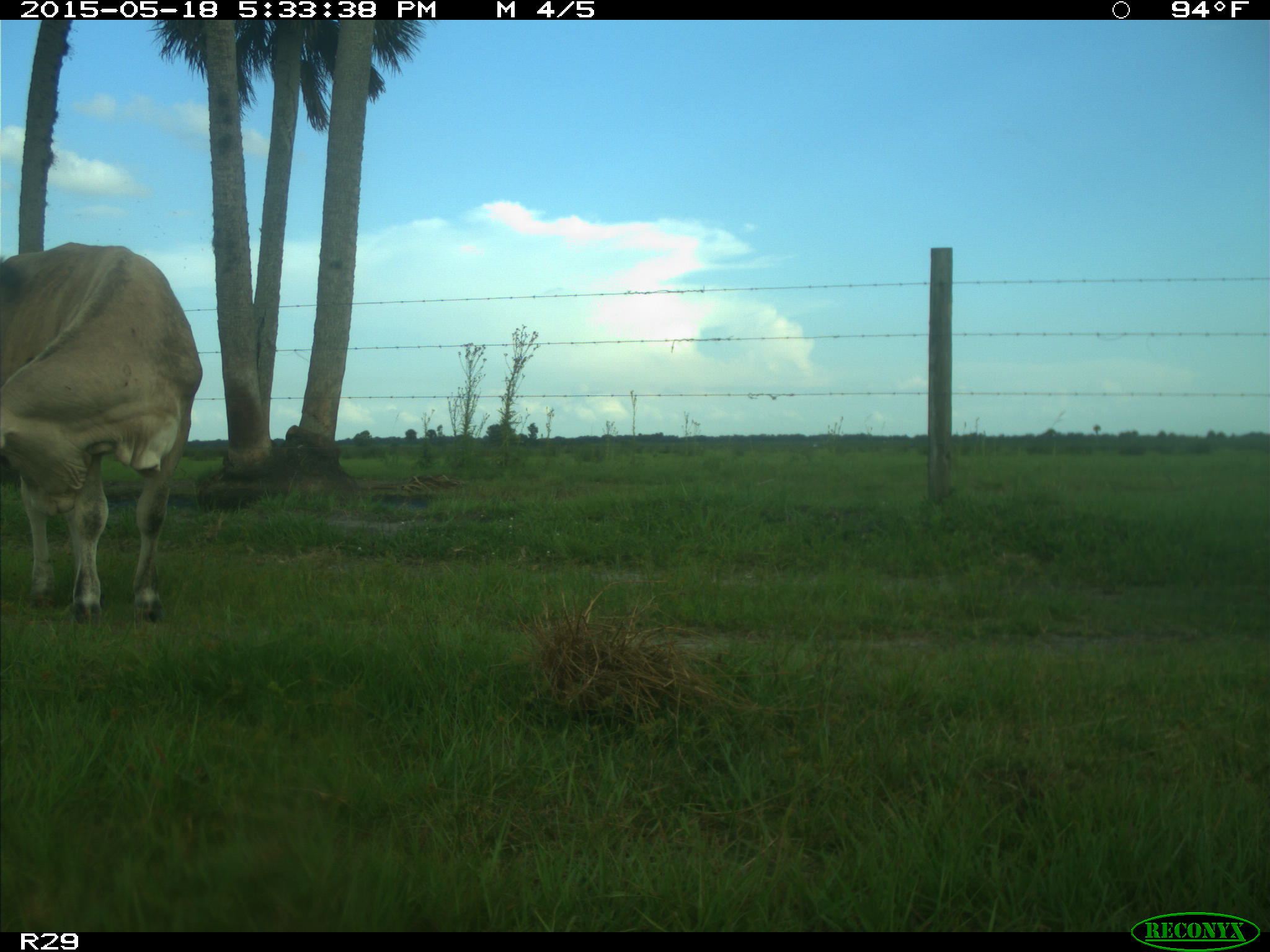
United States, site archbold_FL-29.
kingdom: Animalia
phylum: Chordata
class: Mammalia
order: Artiodactyla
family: Bovidae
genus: Bos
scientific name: Bos taurus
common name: domestic cow